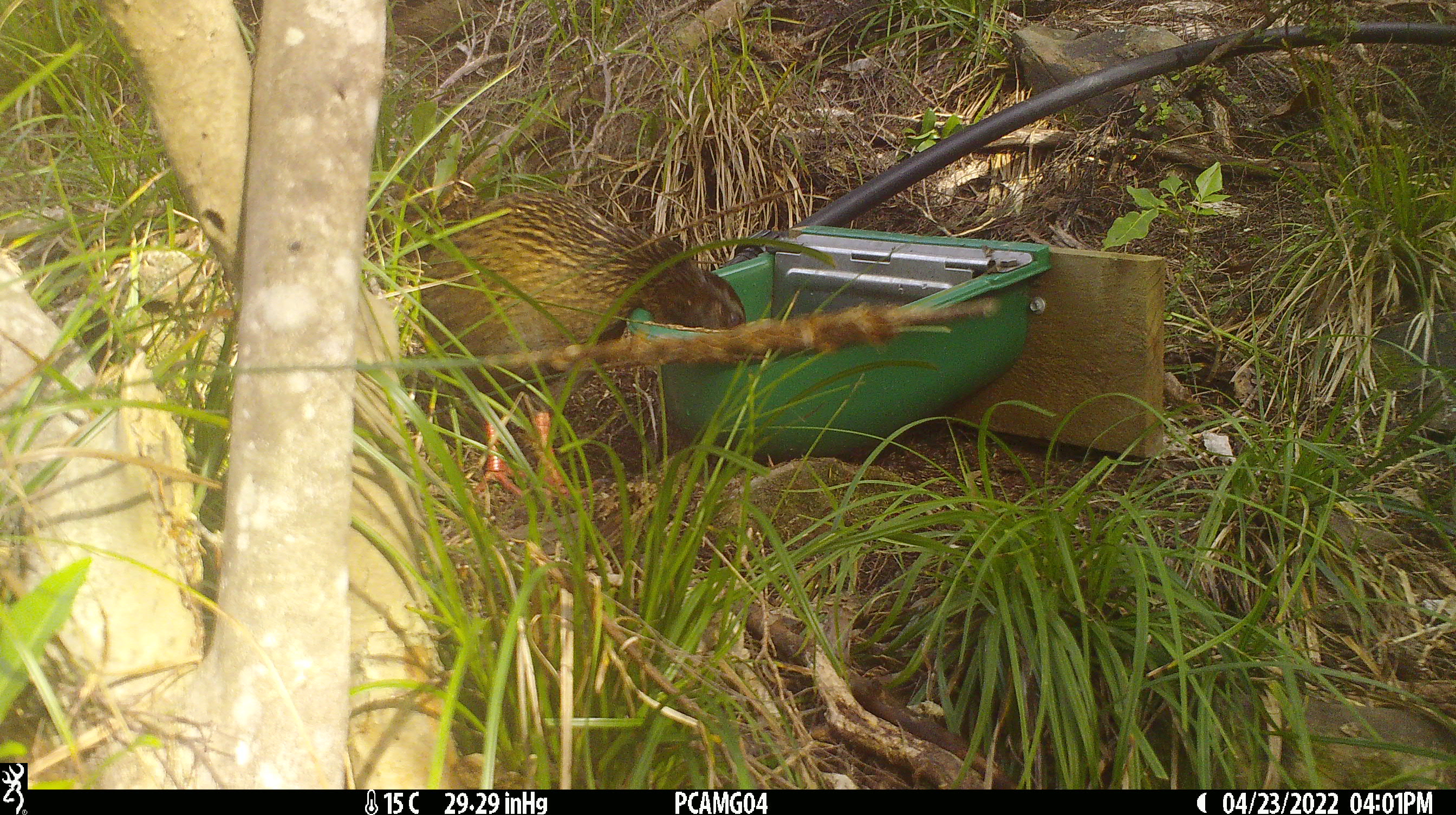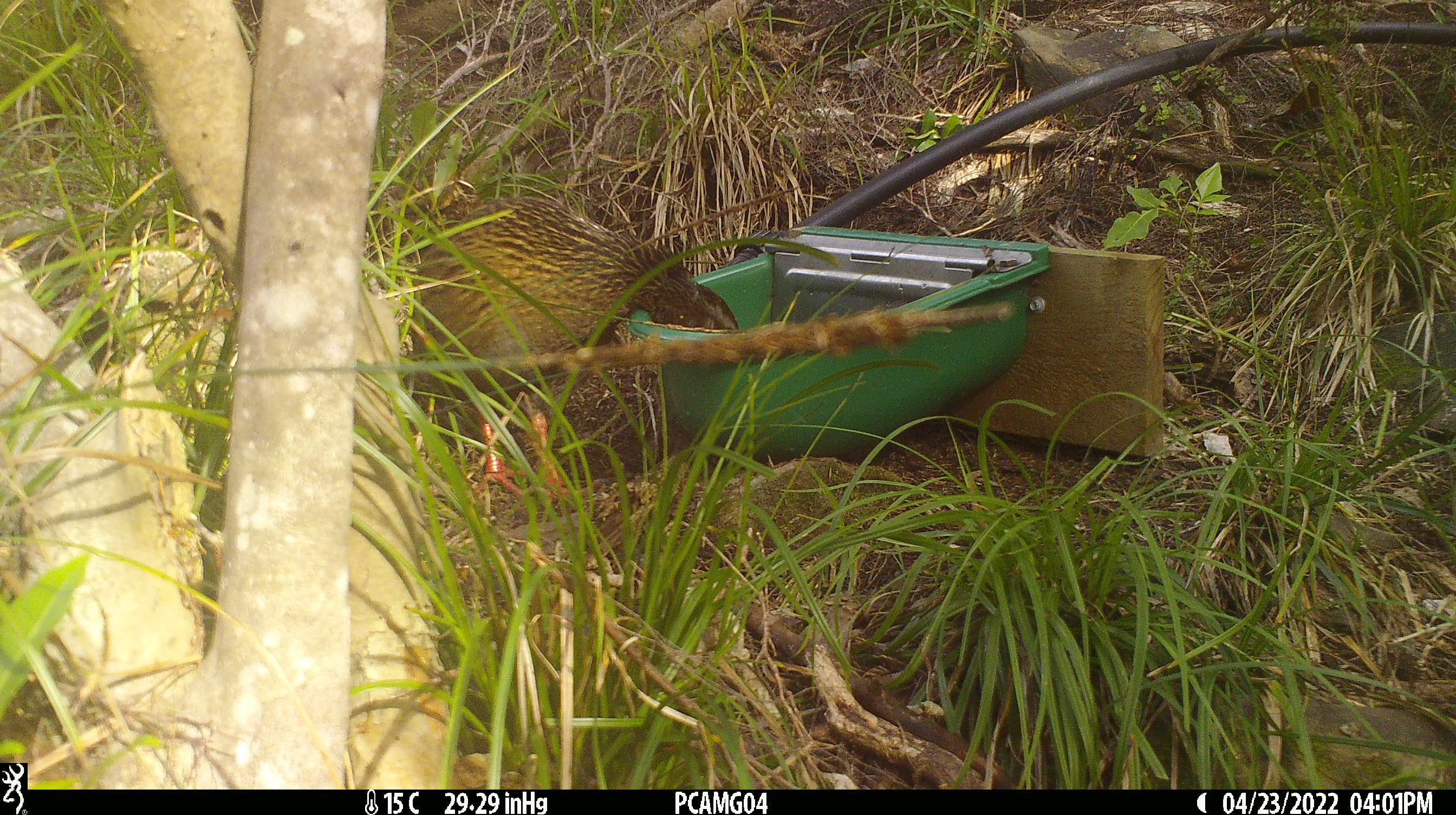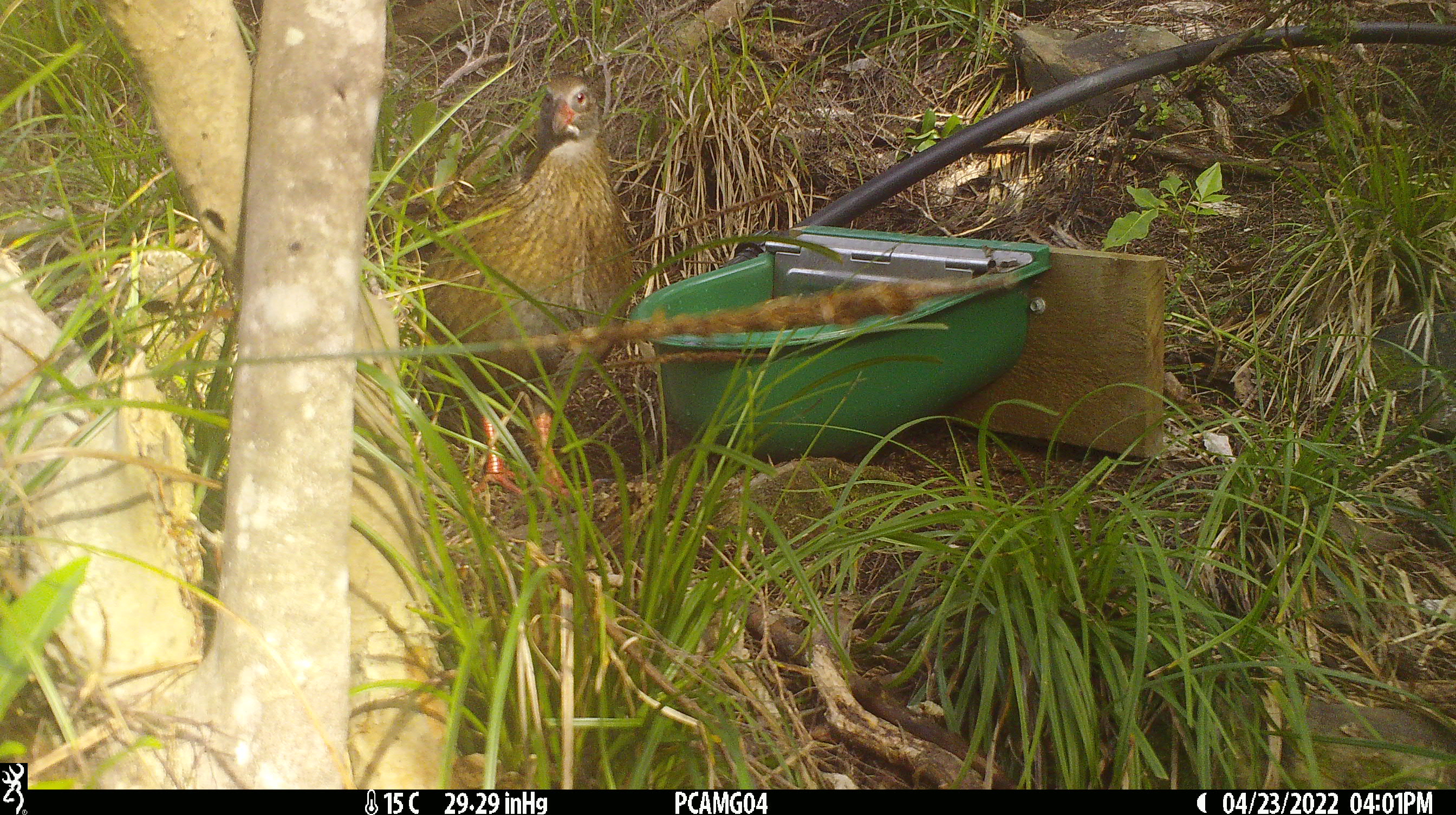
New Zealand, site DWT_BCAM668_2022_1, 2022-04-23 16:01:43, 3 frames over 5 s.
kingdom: Animalia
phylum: Chordata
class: Aves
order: Gruiformes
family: Rallidae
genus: Gallirallus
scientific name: Gallirallus australis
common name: weka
Weka (Gallirallus australis).